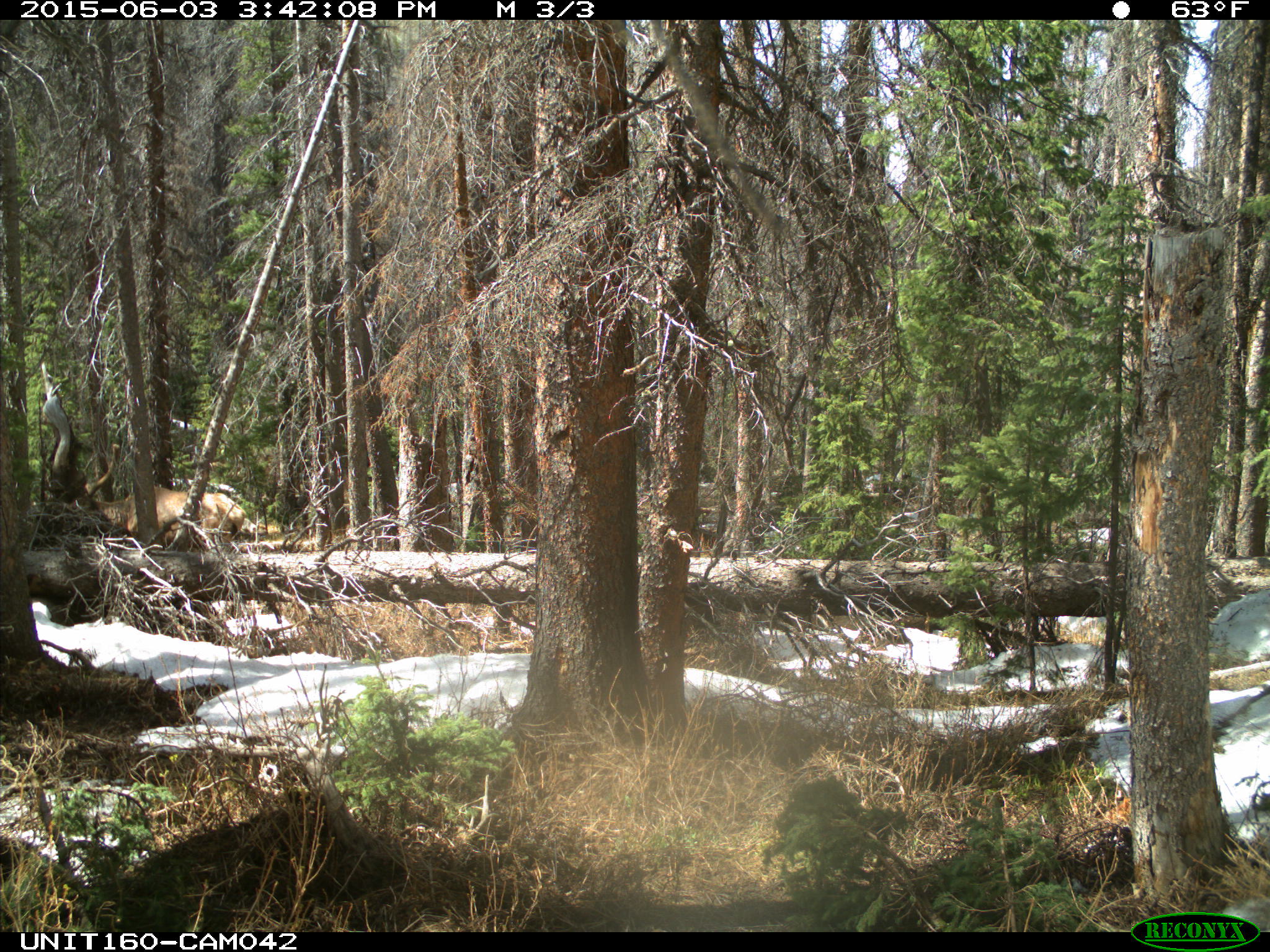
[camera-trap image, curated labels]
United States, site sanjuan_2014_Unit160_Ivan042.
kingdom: Animalia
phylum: Chordata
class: Mammalia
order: Artiodactyla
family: Cervidae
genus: Cervus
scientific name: Cervus elaphus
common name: red deer